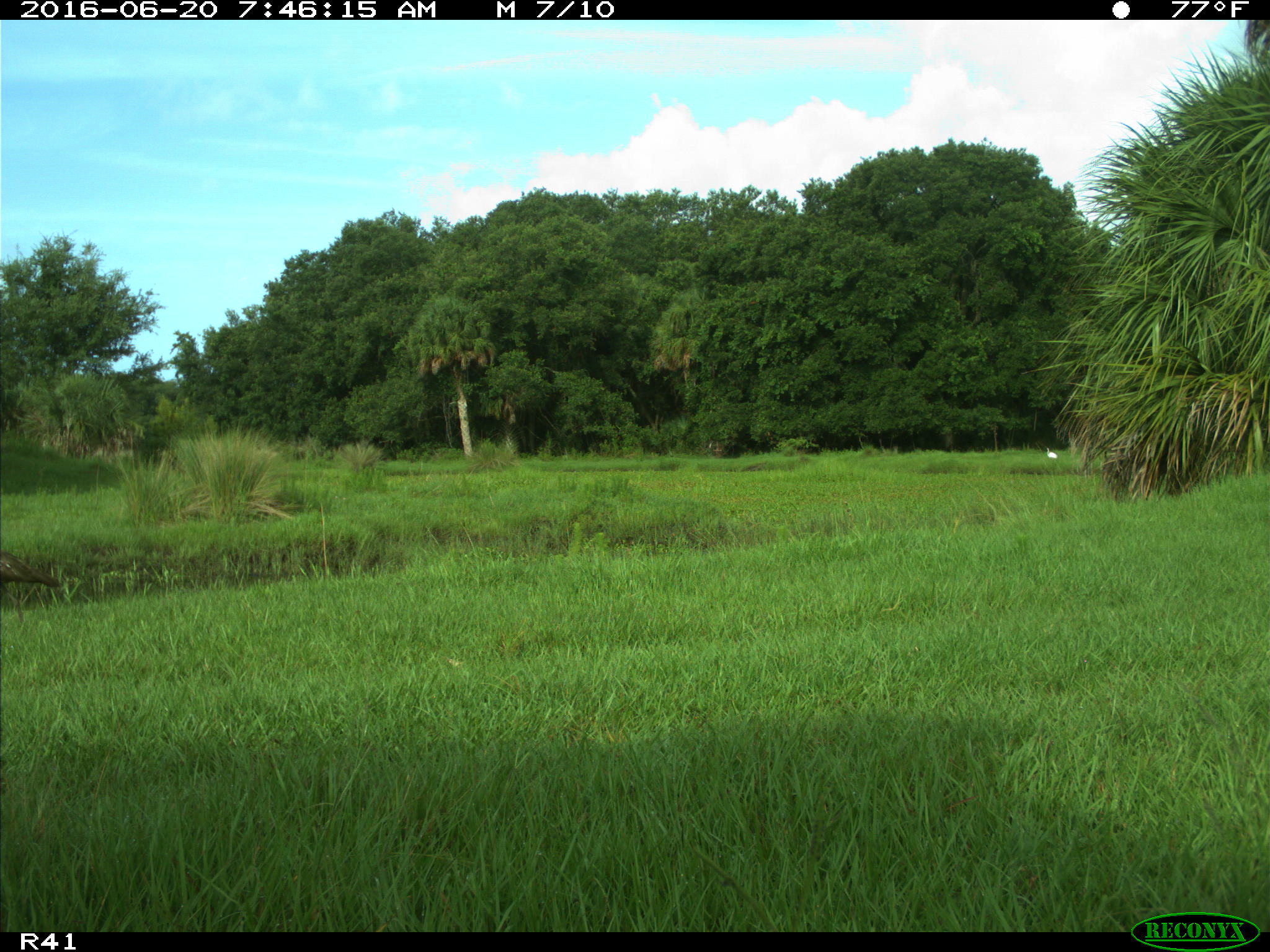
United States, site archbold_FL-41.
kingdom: Animalia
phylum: Chordata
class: Aves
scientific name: Aves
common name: birds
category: unidentified bird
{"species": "unidentified bird (birds) (Aves)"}